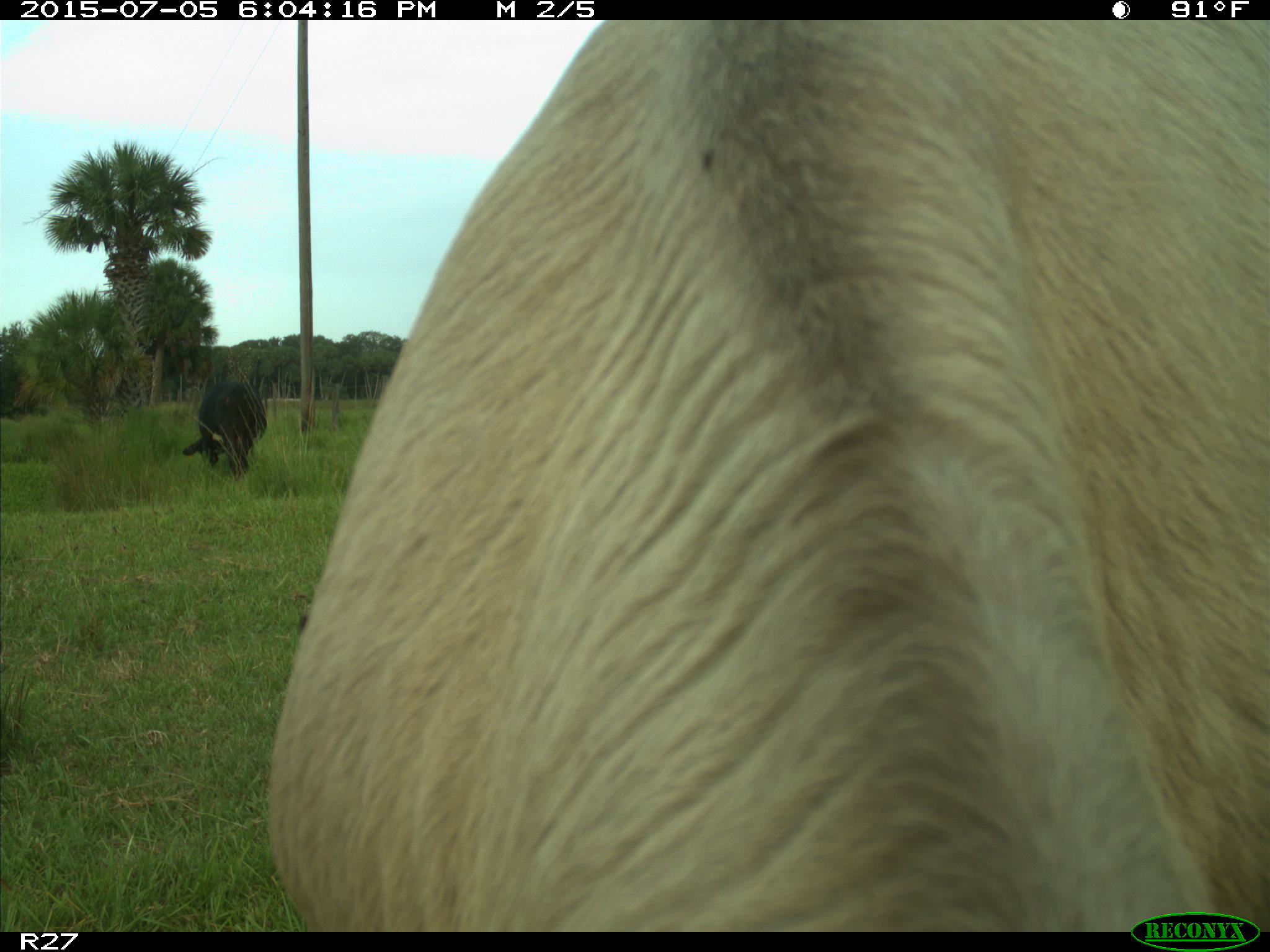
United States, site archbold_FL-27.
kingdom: Animalia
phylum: Chordata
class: Mammalia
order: Artiodactyla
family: Bovidae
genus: Bos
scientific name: Bos taurus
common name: domestic cow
Bos taurus (domestic cow).